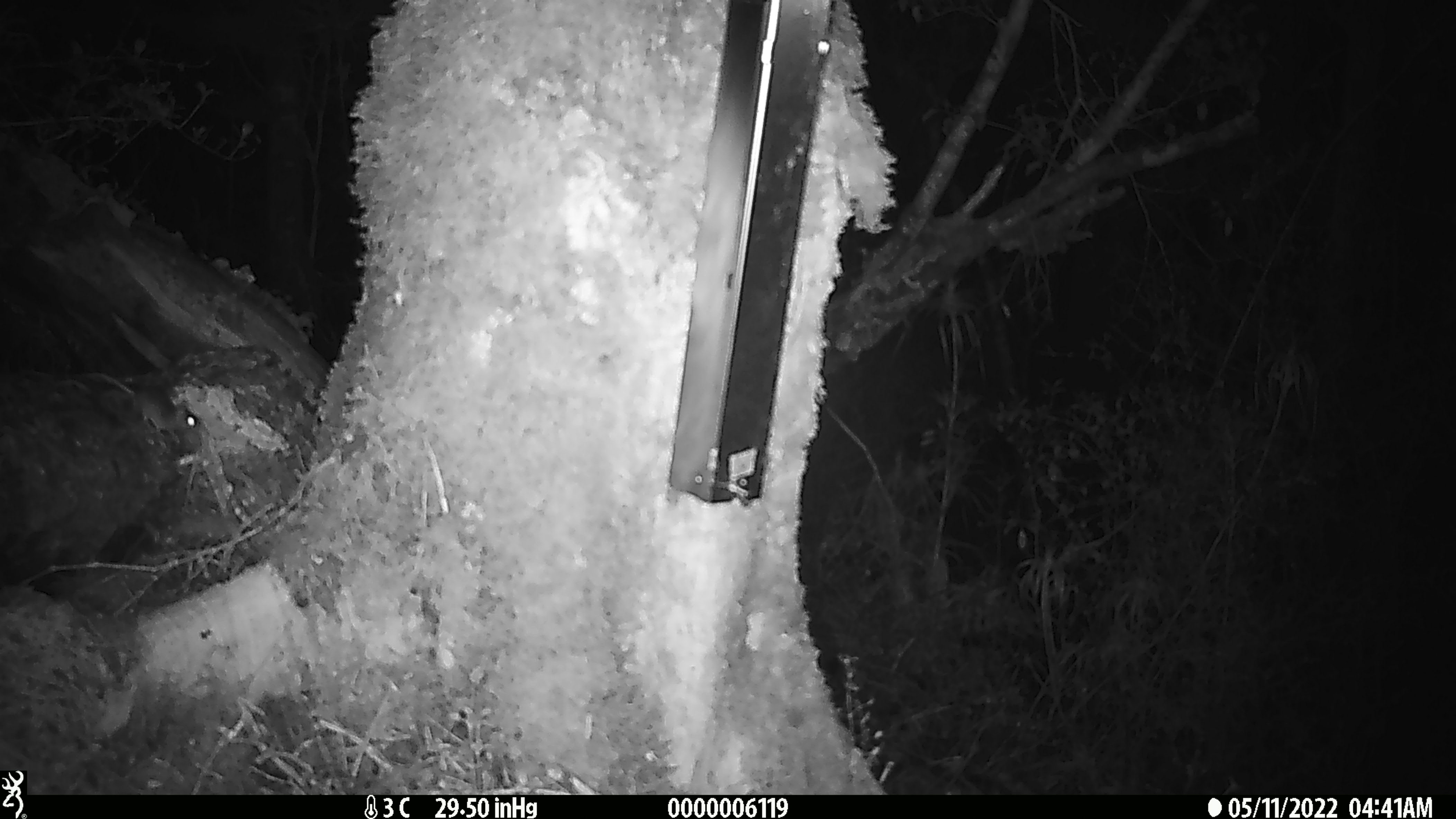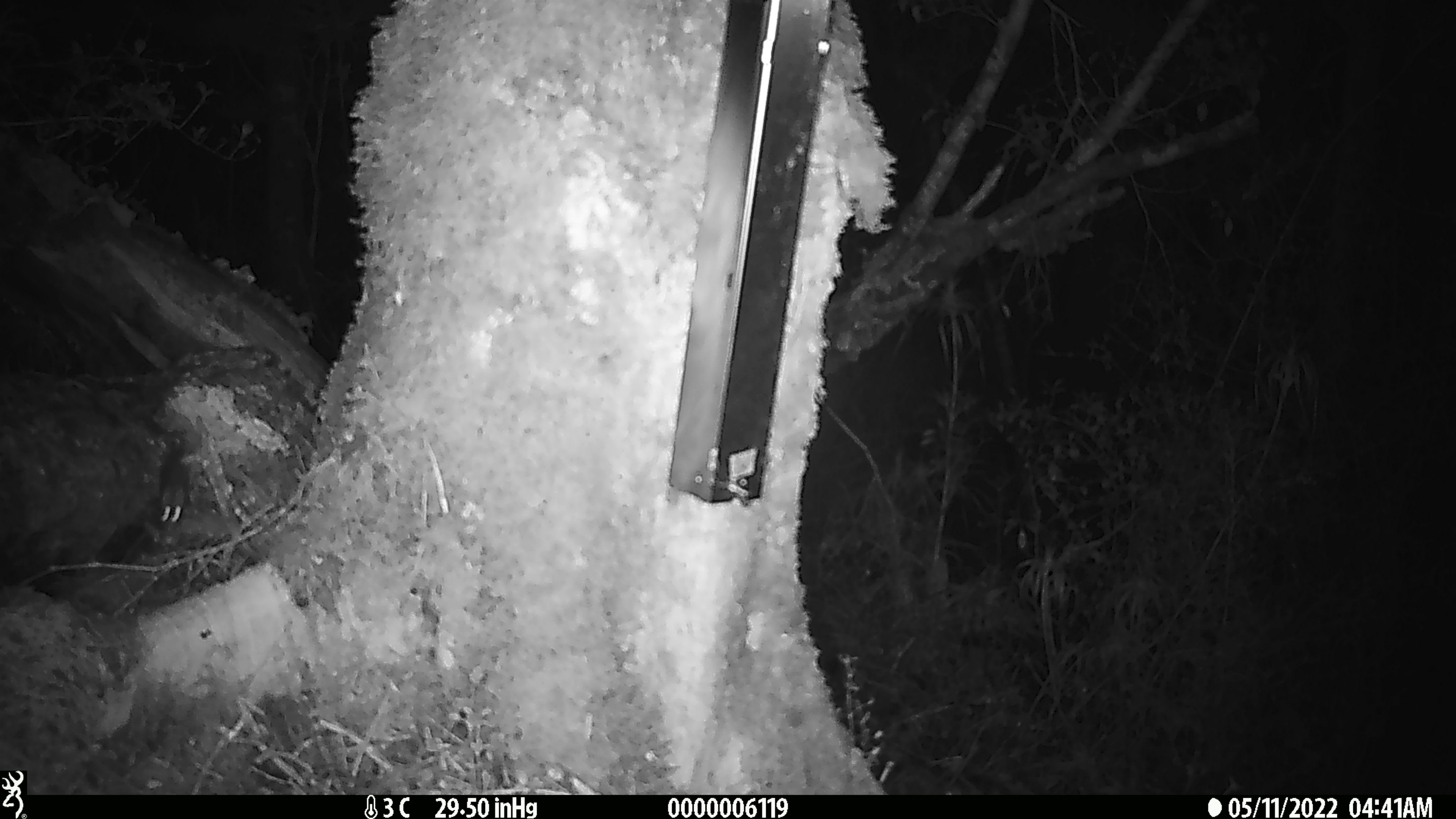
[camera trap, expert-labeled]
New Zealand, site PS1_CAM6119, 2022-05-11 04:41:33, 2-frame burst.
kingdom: Animalia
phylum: Chordata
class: Mammalia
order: Rodentia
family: Muridae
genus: Mus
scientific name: Mus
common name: mouse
Mouse (Mus).